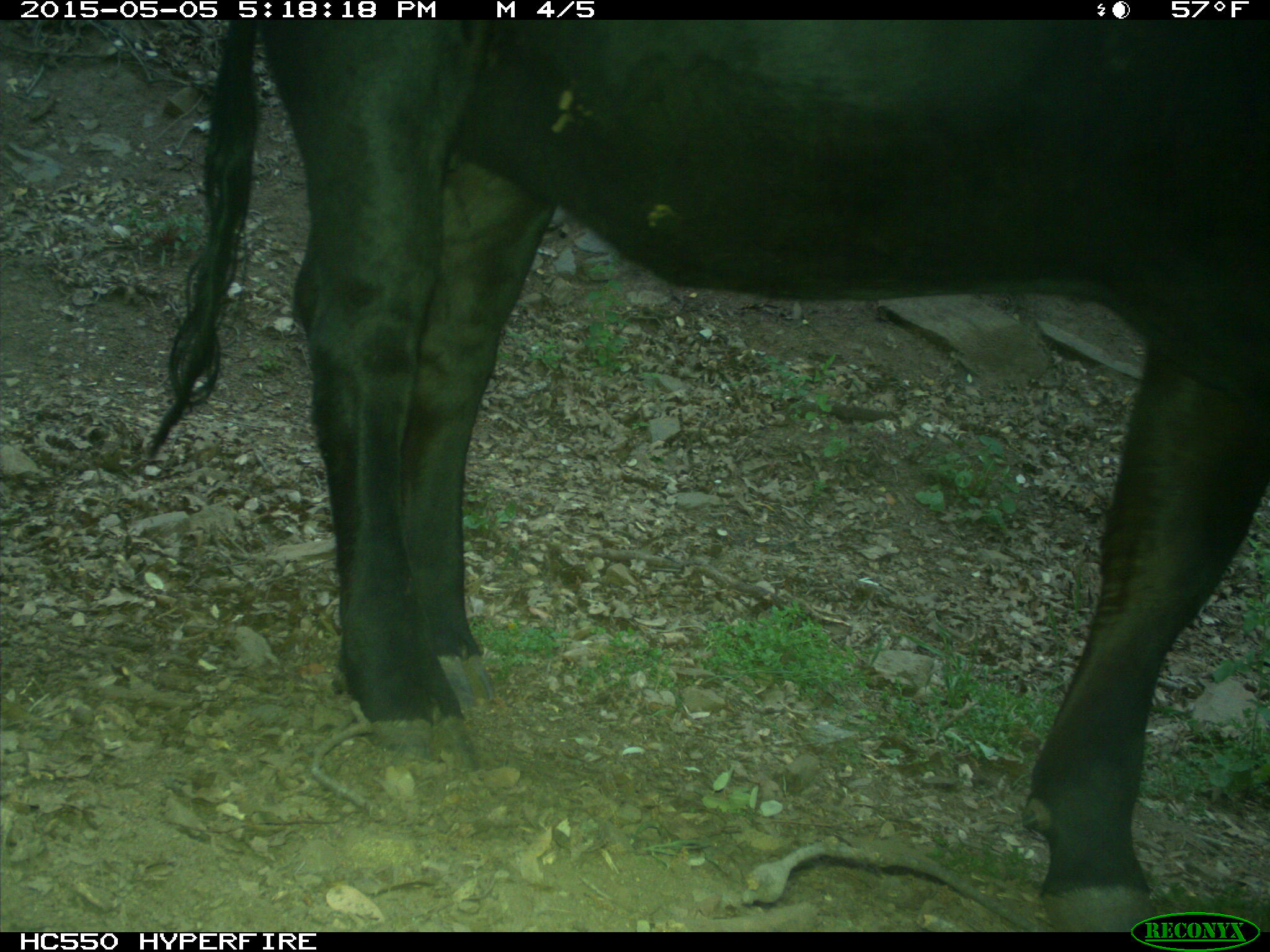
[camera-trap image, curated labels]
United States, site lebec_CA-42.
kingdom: Animalia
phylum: Chordata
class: Mammalia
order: Artiodactyla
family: Bovidae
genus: Bos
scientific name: Bos taurus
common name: domestic cow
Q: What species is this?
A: Bos taurus (domestic cow).